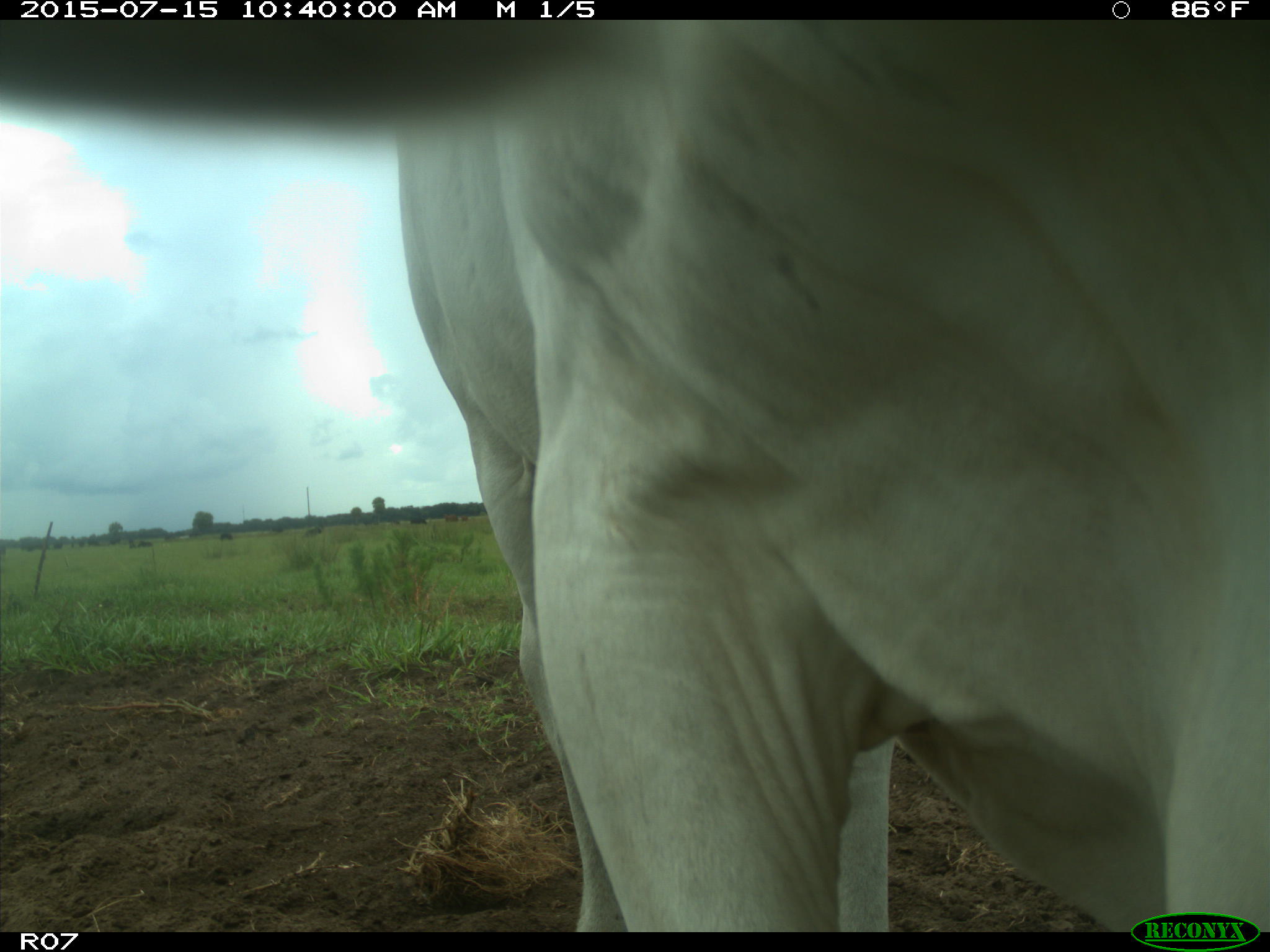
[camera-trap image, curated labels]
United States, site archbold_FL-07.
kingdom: Animalia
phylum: Chordata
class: Mammalia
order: Artiodactyla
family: Bovidae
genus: Bos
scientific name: Bos taurus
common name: domestic cow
Bos taurus (domestic cow).